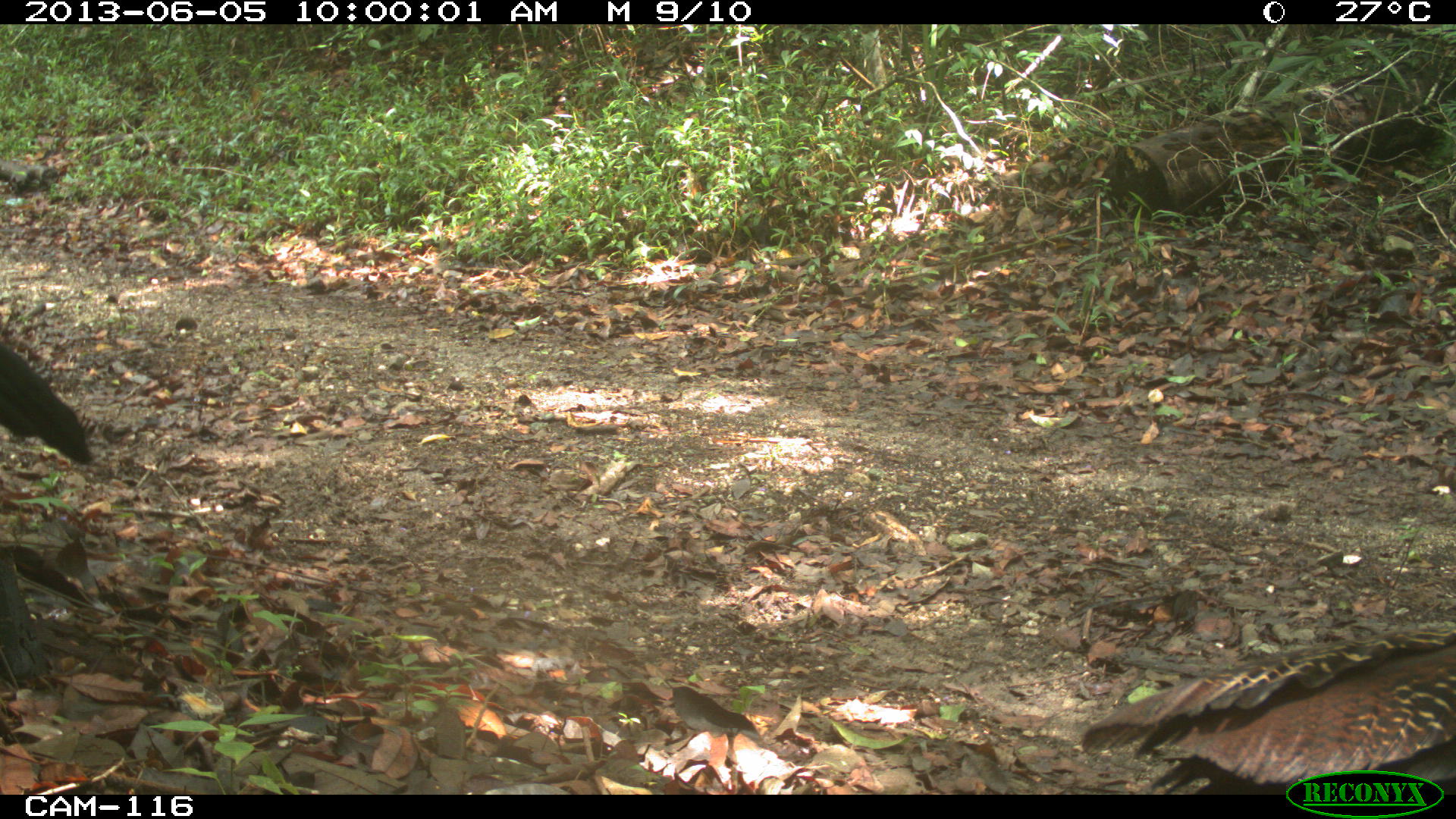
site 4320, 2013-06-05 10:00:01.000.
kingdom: Animalia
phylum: Chordata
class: Aves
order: Galliformes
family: Cracidae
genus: Crax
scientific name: Crax rubra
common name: great curassow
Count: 3.